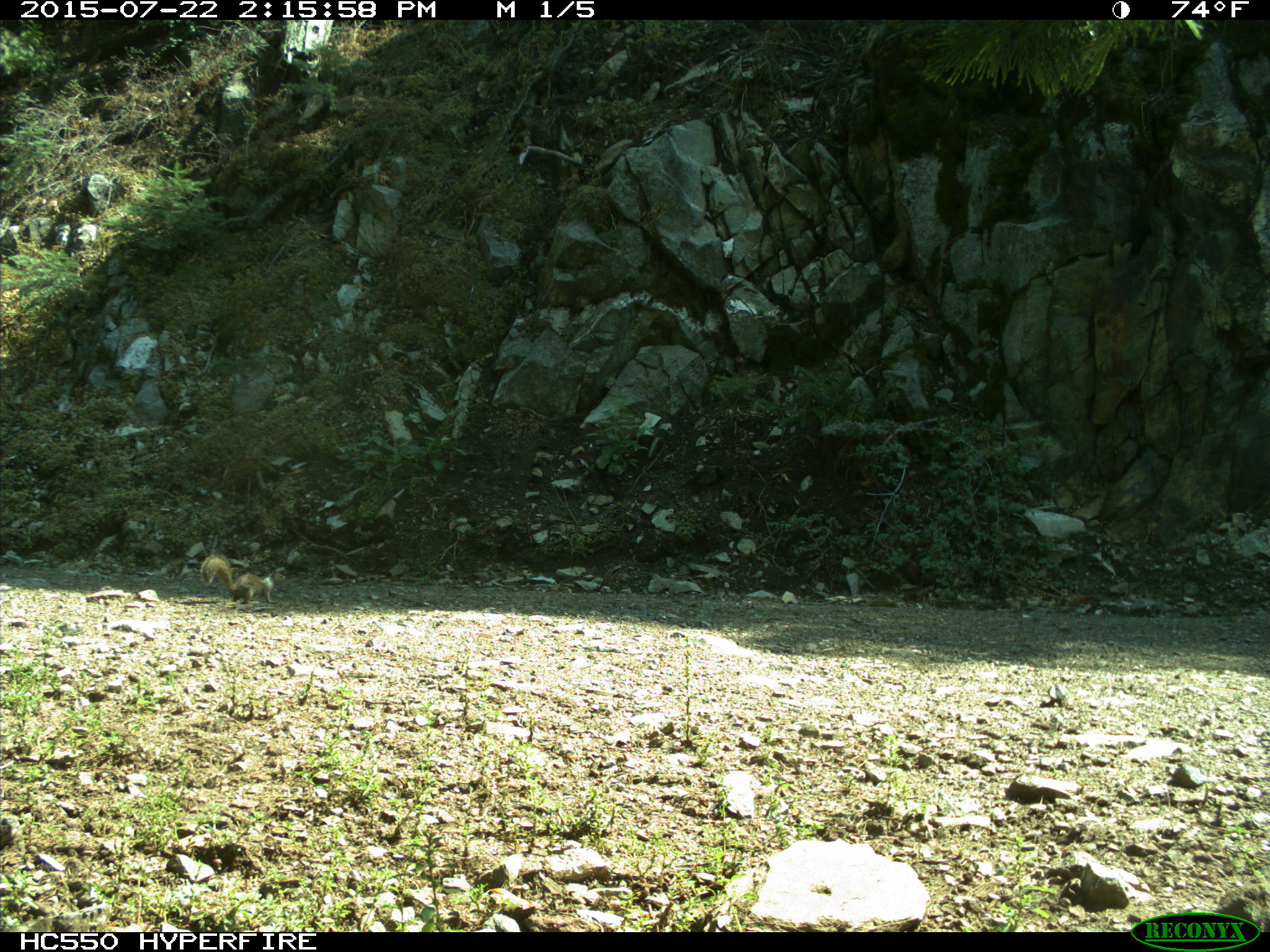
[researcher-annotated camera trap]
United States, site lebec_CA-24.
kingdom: Animalia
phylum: Chordata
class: Mammalia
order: Rodentia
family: Sciuridae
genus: Otospermophilus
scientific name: Otospermophilus beecheyi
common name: california ground squirrel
Otospermophilus beecheyi (california ground squirrel).